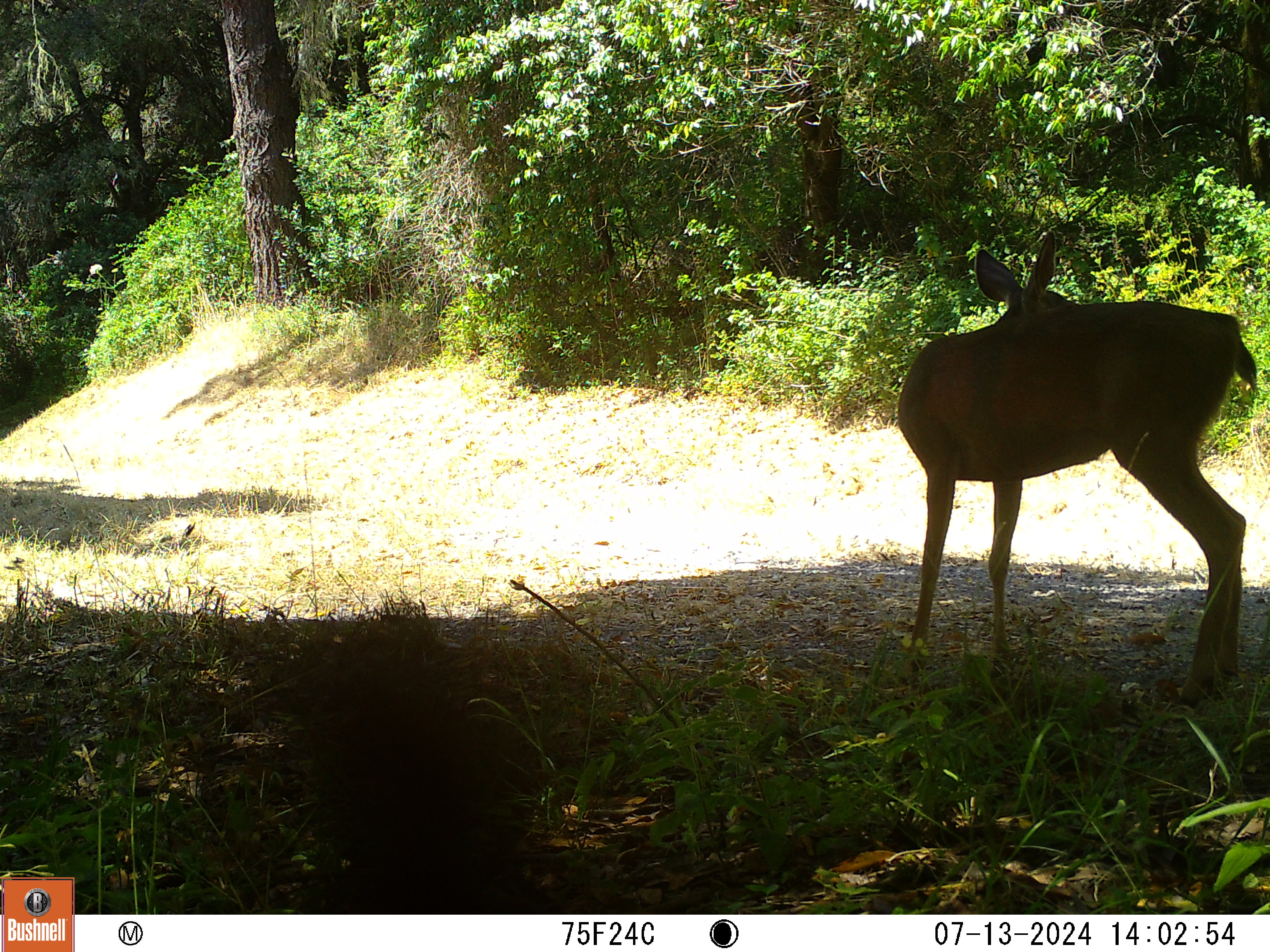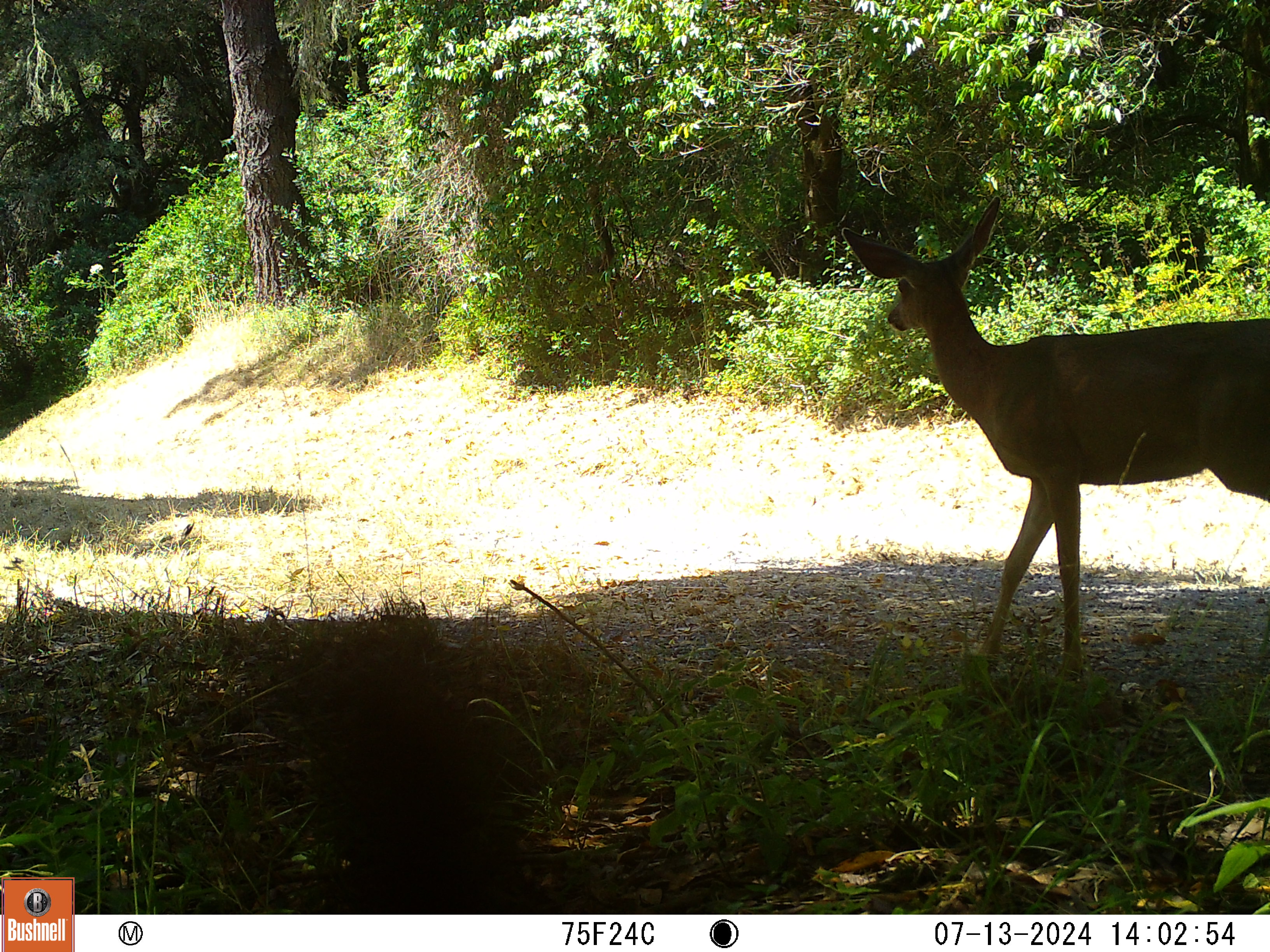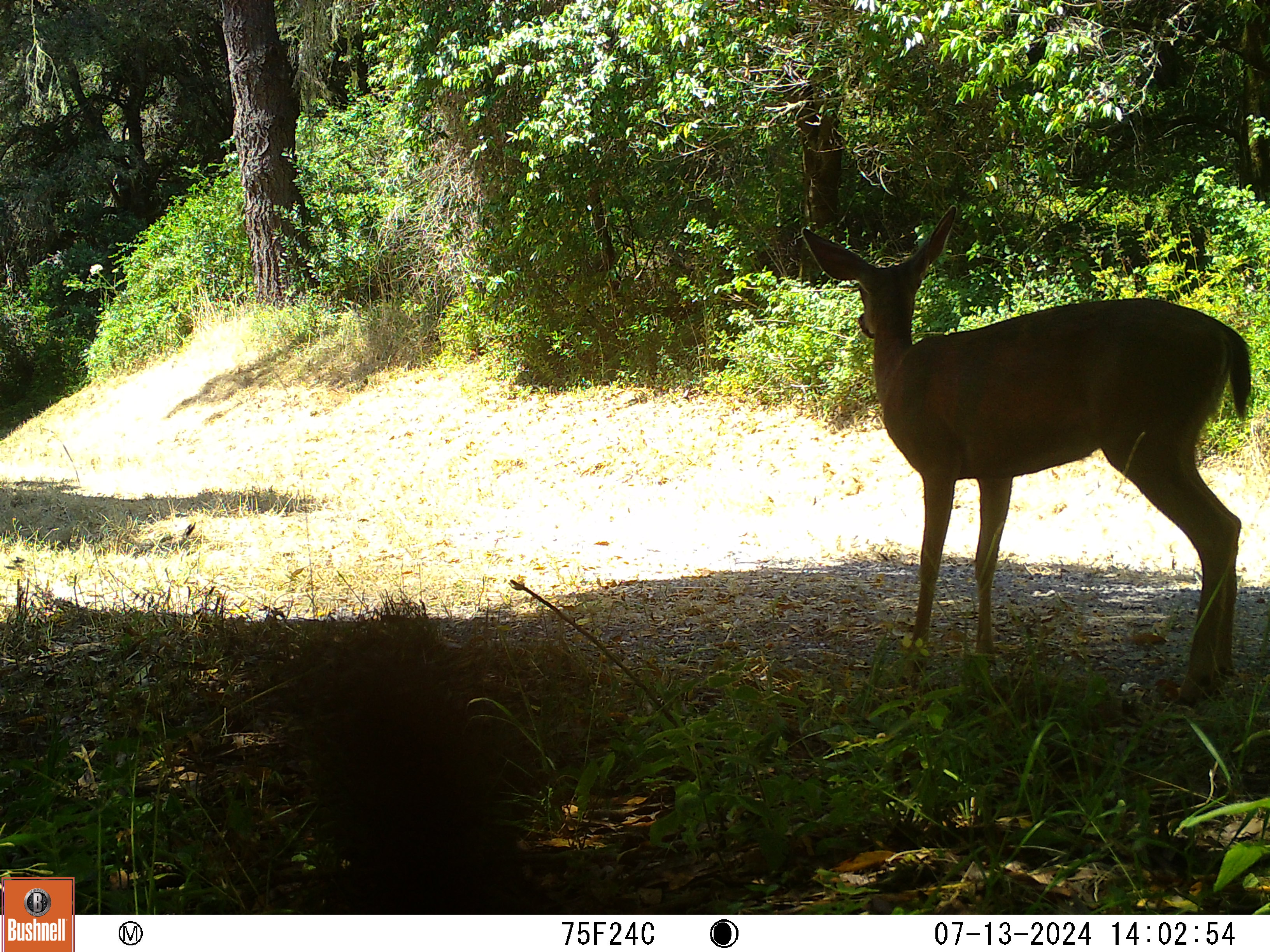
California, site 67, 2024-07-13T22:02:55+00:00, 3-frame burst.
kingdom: Animalia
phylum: Chordata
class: Mammalia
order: Artiodactyla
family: Cervidae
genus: Odocoileus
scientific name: Odocoileus hemionus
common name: mule deer